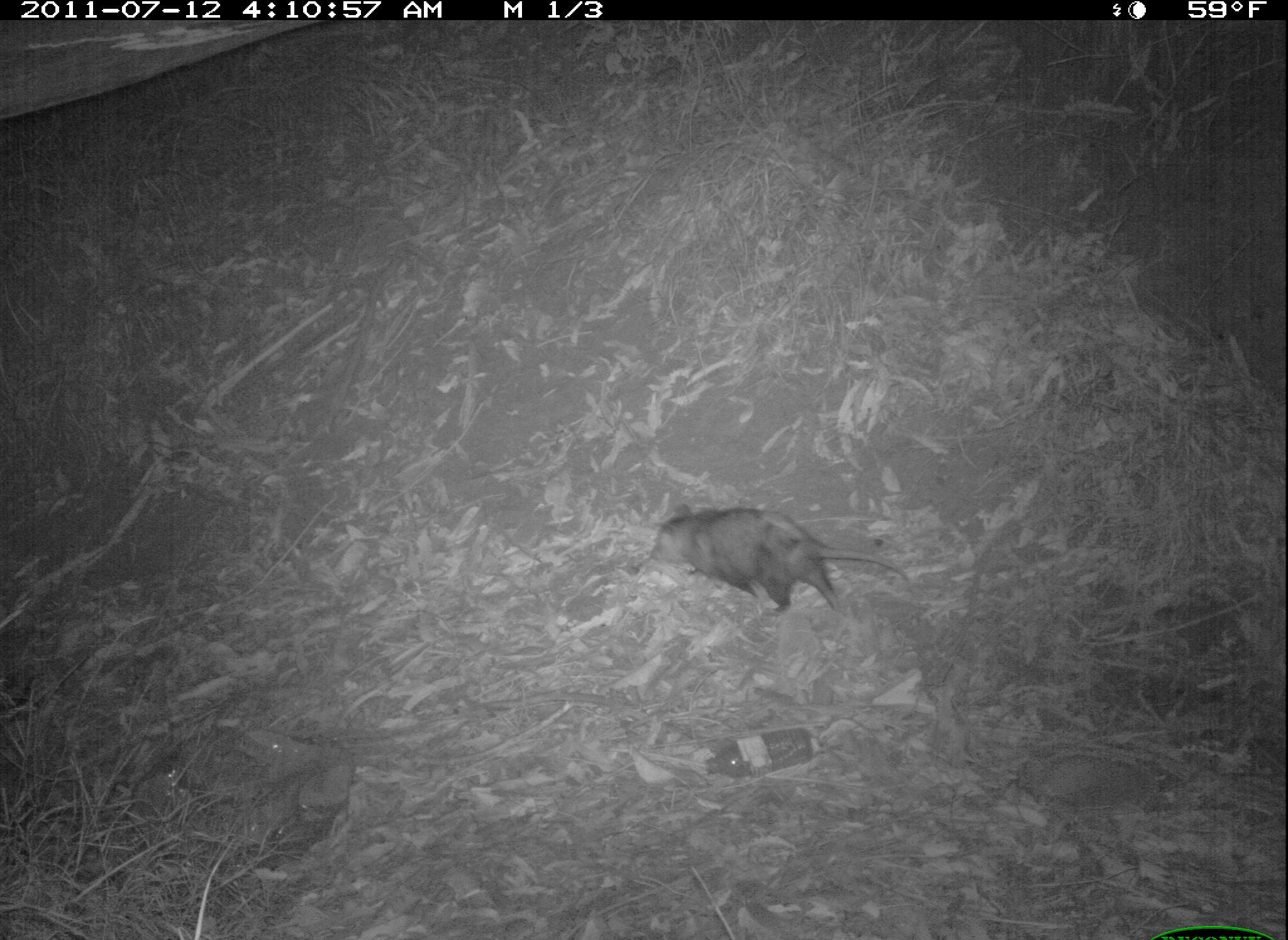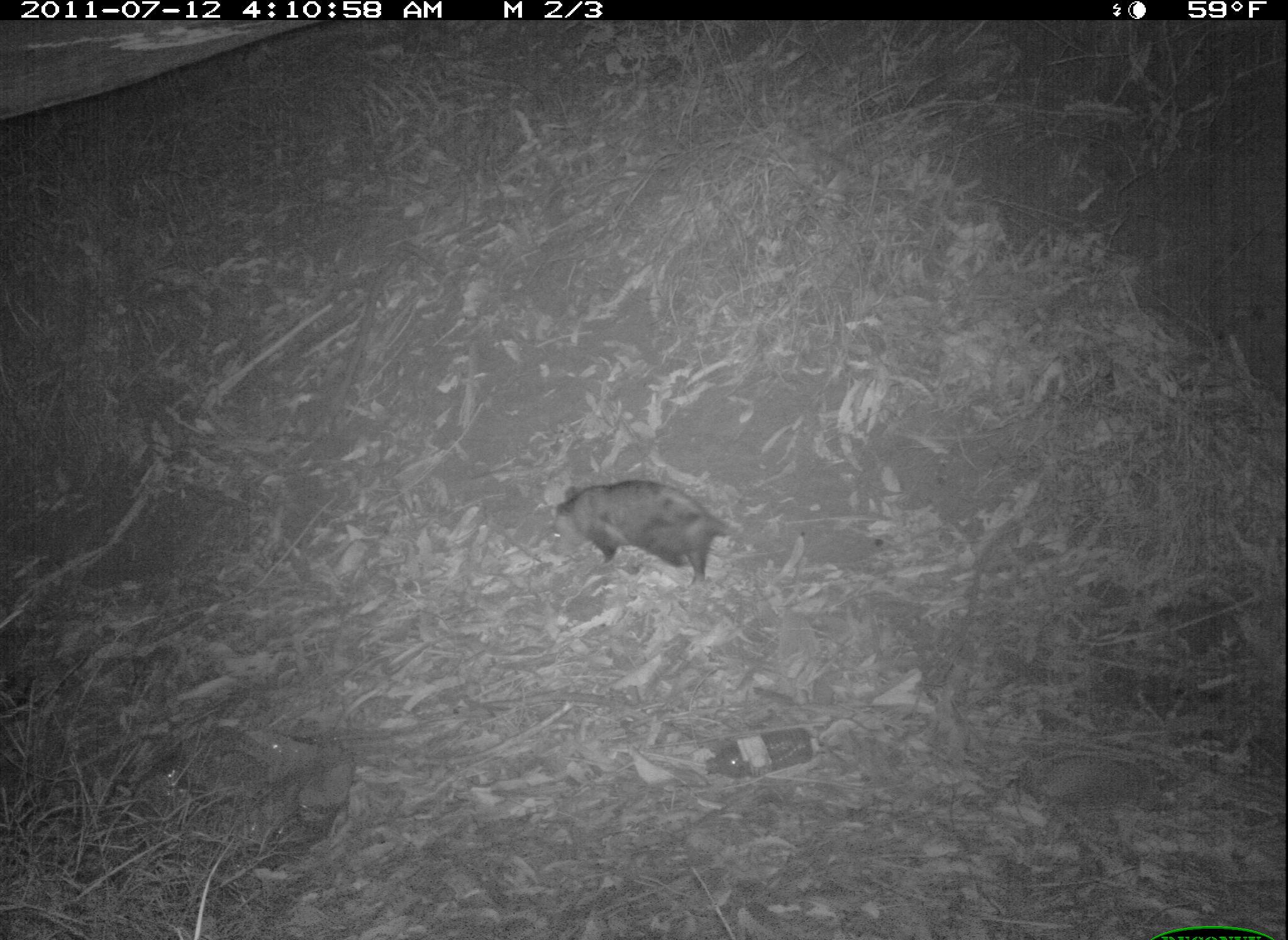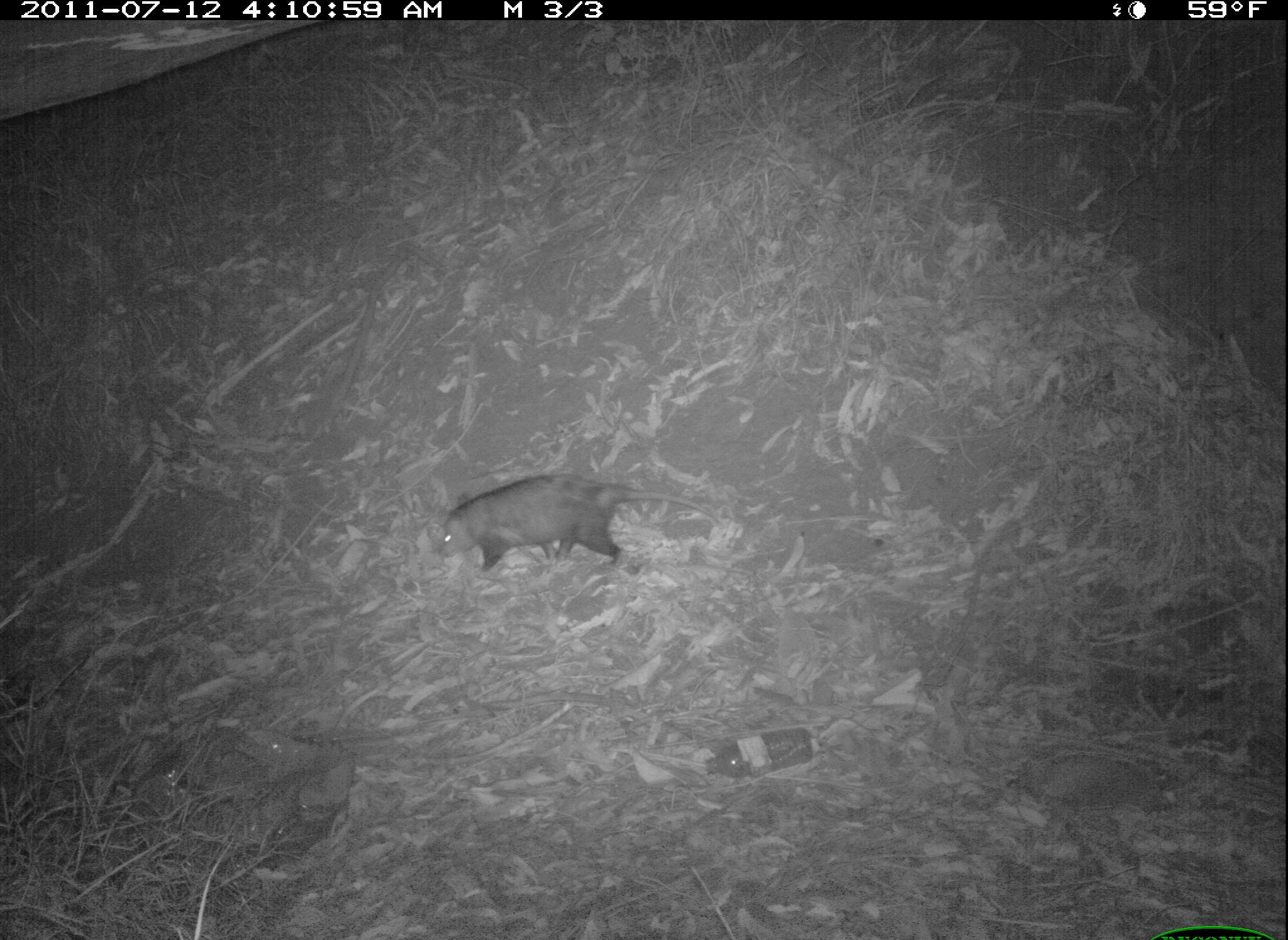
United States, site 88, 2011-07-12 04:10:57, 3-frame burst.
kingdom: Animalia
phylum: Chordata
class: Mammalia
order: Didelphimorphia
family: Didelphidae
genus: Didelphis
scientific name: Didelphis virginiana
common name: virginia opossum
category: opossum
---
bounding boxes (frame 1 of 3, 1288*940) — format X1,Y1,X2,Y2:
opossum: 630,491,929,635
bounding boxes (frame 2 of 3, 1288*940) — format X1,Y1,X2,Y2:
opossum: 538,459,774,614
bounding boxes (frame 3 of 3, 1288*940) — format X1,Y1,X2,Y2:
opossum: 433,474,728,576